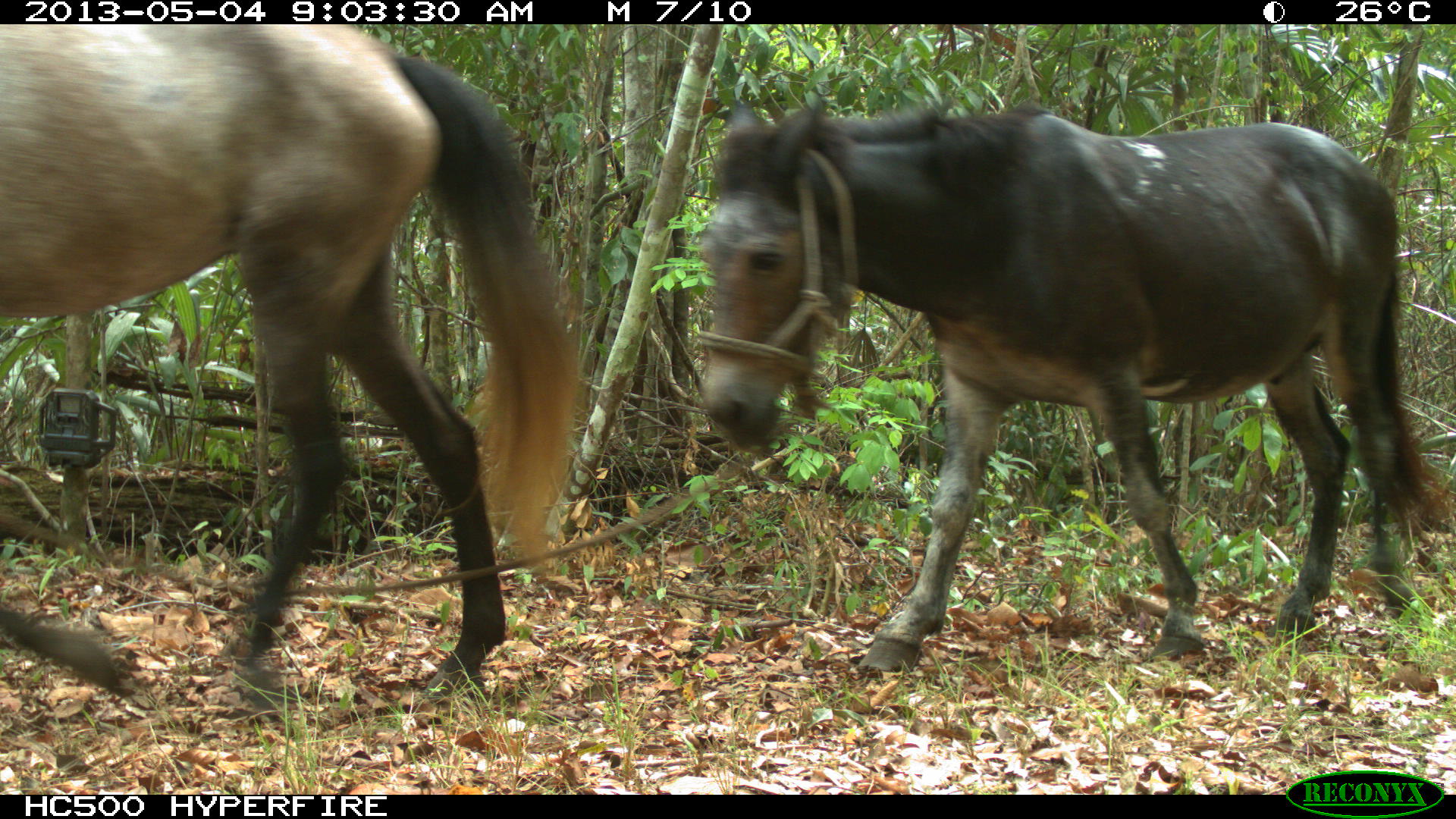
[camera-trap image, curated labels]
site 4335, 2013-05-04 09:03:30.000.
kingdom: Animalia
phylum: Chordata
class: Mammalia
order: Perissodactyla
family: Equidae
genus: Equus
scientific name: Equus ferus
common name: wild horse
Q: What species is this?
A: Equus ferus (wild horse).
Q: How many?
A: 4.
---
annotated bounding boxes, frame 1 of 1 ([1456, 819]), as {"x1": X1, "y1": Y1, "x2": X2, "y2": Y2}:
equus ferus: {"x1": 701, "y1": 96, "x2": 1451, "y2": 672}; {"x1": 0, "y1": 22, "x2": 582, "y2": 717}